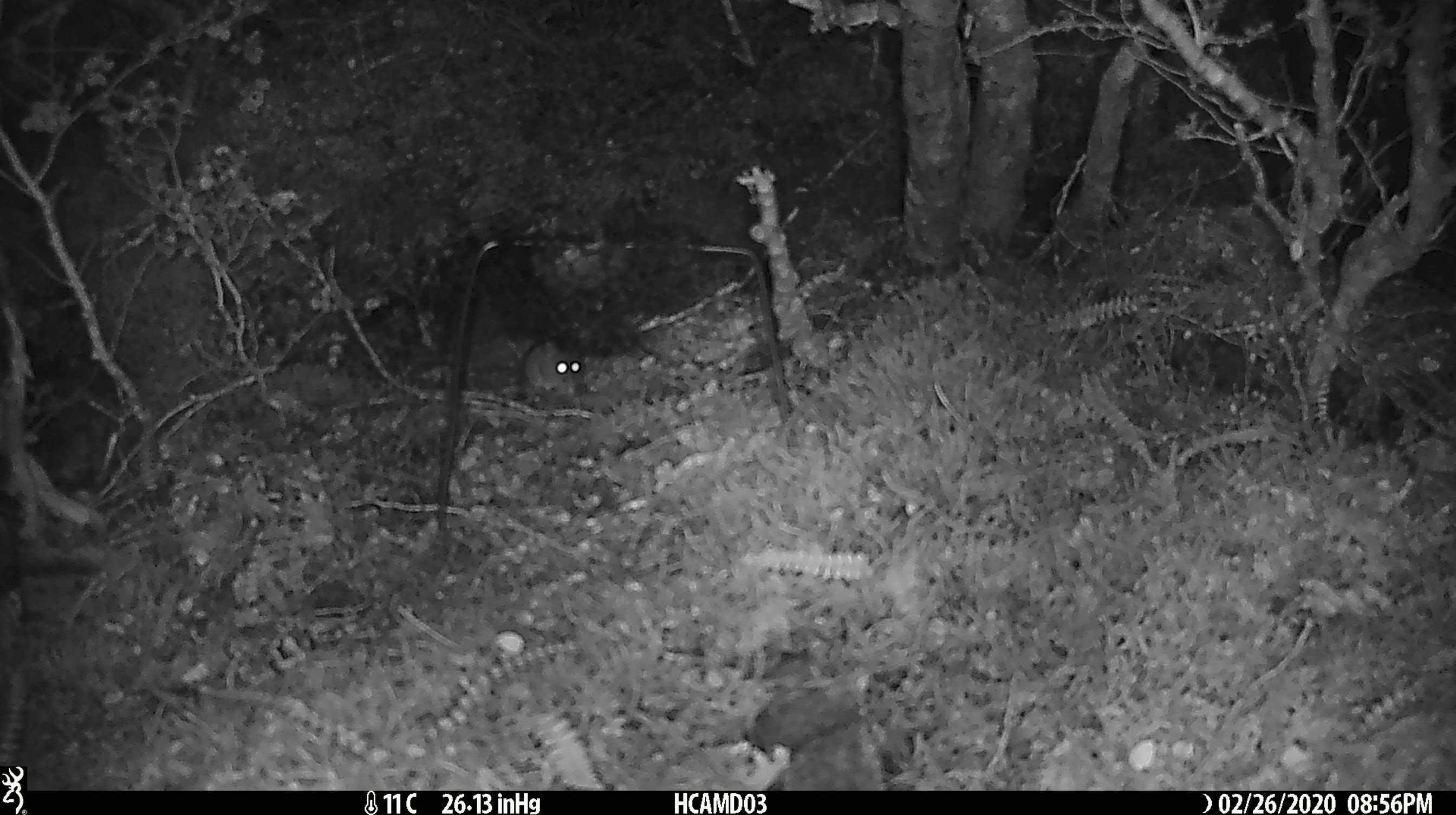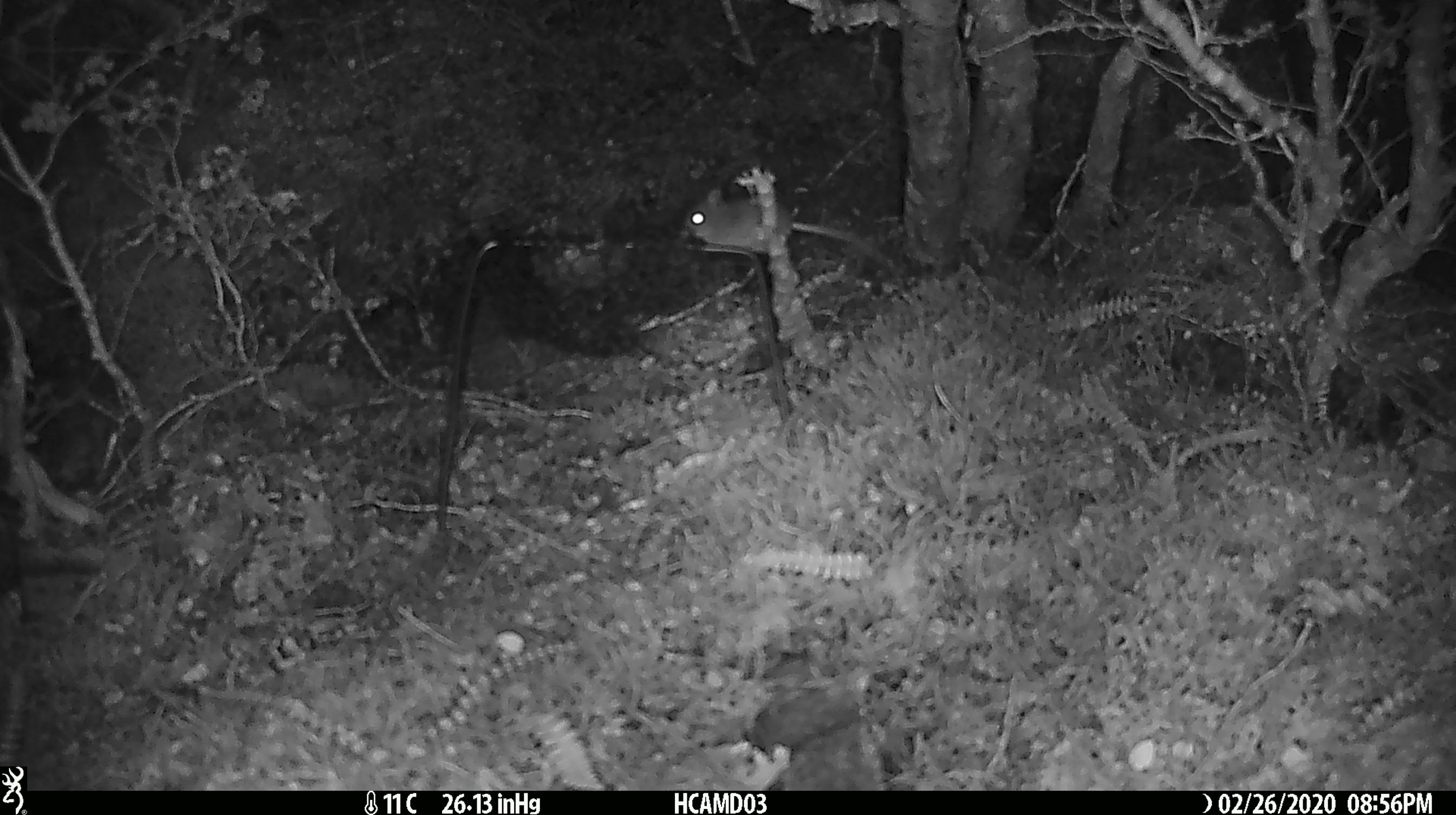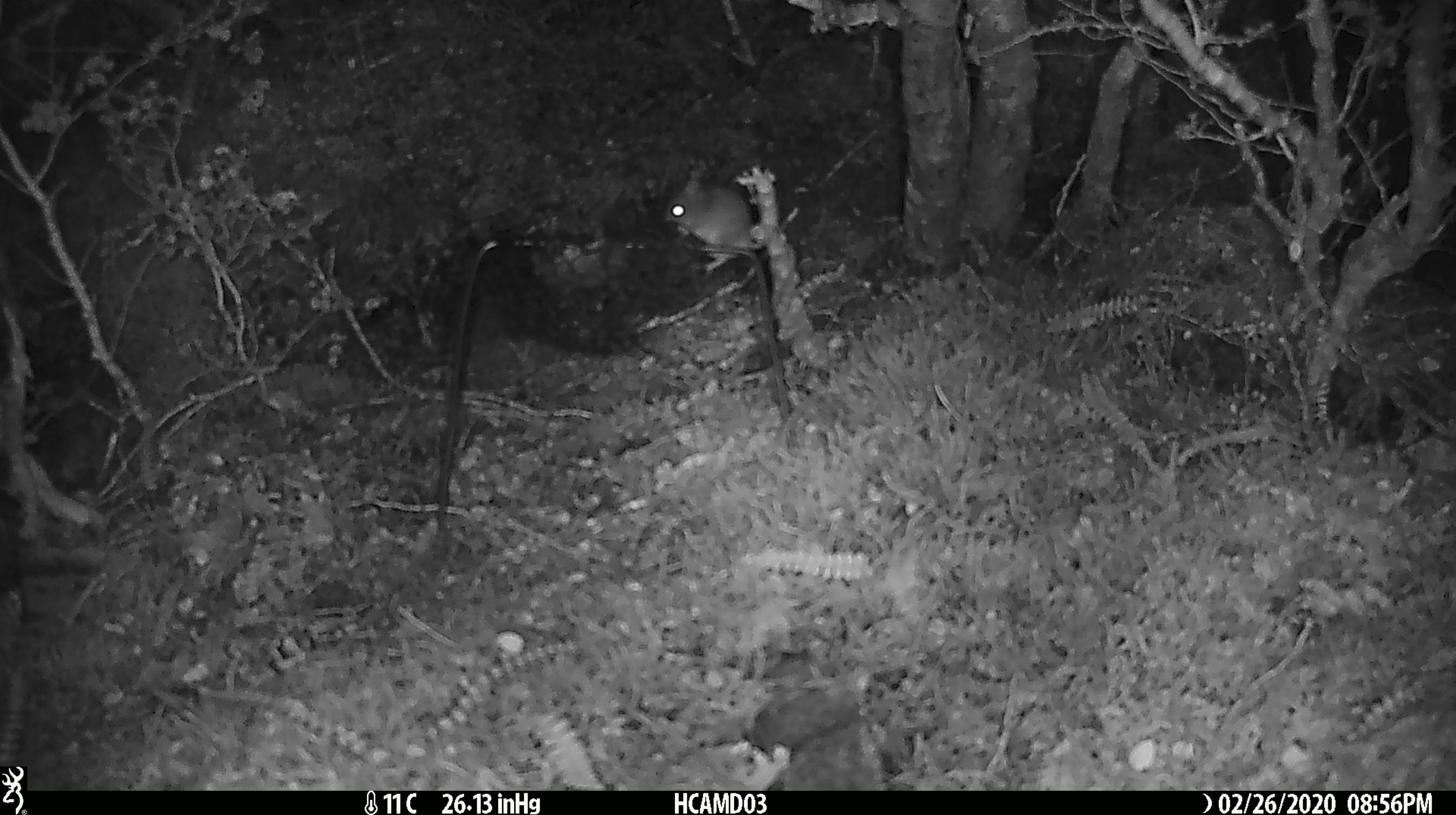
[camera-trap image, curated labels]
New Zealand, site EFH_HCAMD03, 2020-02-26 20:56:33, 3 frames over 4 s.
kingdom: Animalia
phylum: Chordata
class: Mammalia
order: Rodentia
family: Muridae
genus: Mus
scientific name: Mus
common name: mouse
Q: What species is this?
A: Mouse (Mus).